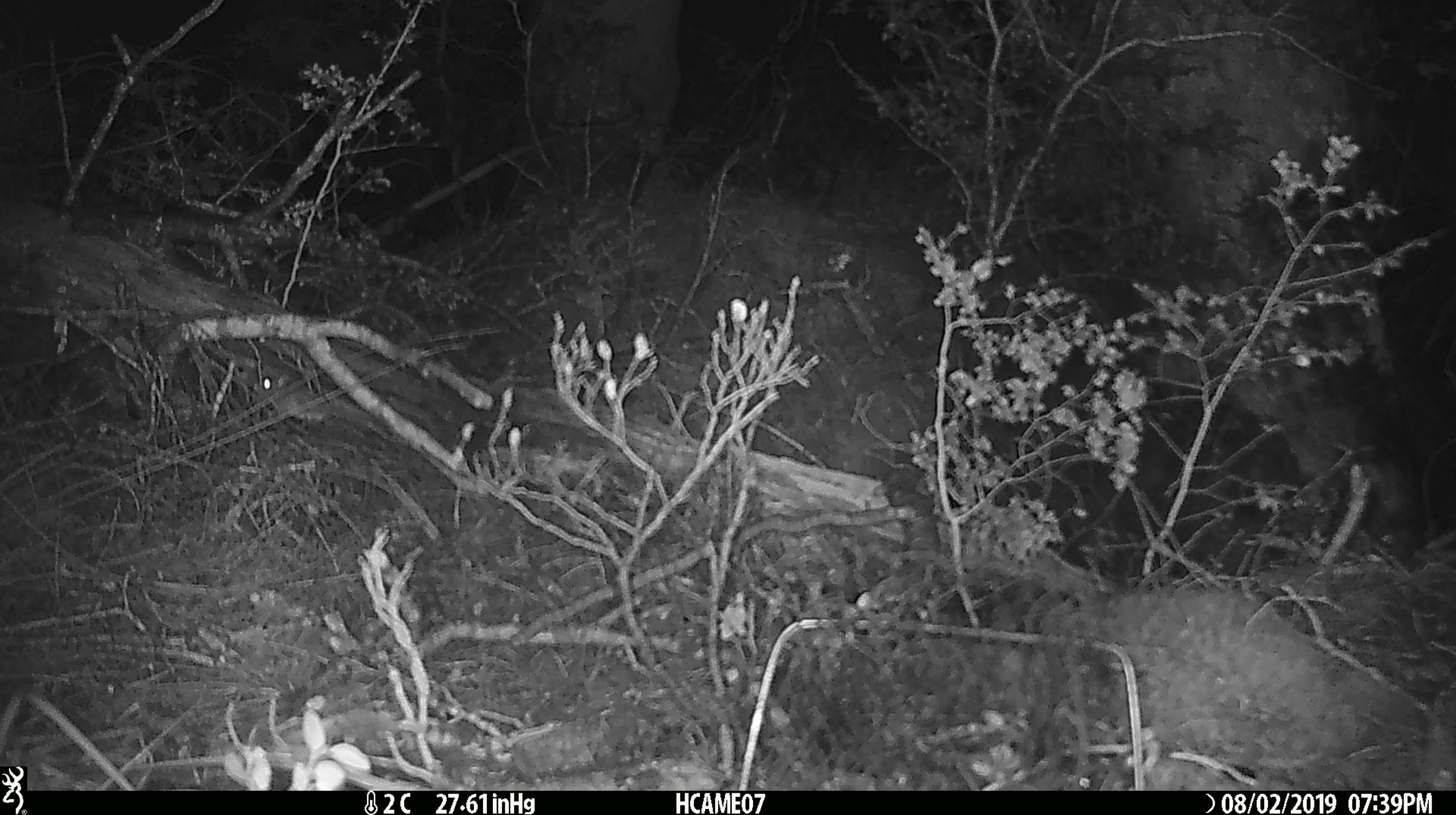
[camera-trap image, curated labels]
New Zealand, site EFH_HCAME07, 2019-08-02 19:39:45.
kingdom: Animalia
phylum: Chordata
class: Mammalia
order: Rodentia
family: Muridae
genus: Mus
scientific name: Mus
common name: mouse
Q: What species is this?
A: Mouse (Mus).